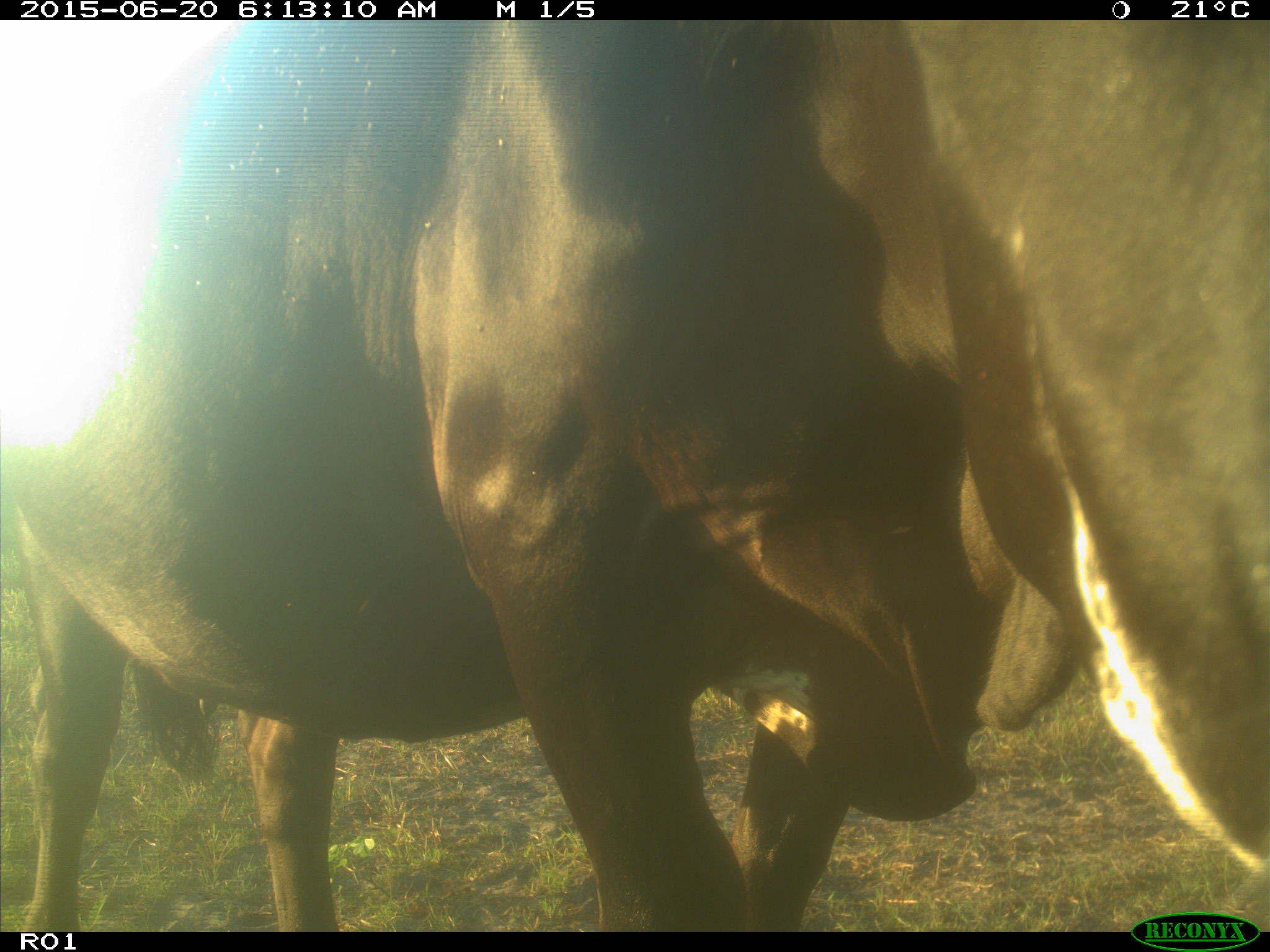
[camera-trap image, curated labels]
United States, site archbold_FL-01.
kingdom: Animalia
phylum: Chordata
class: Mammalia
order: Artiodactyla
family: Bovidae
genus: Bos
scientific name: Bos taurus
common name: domestic cow